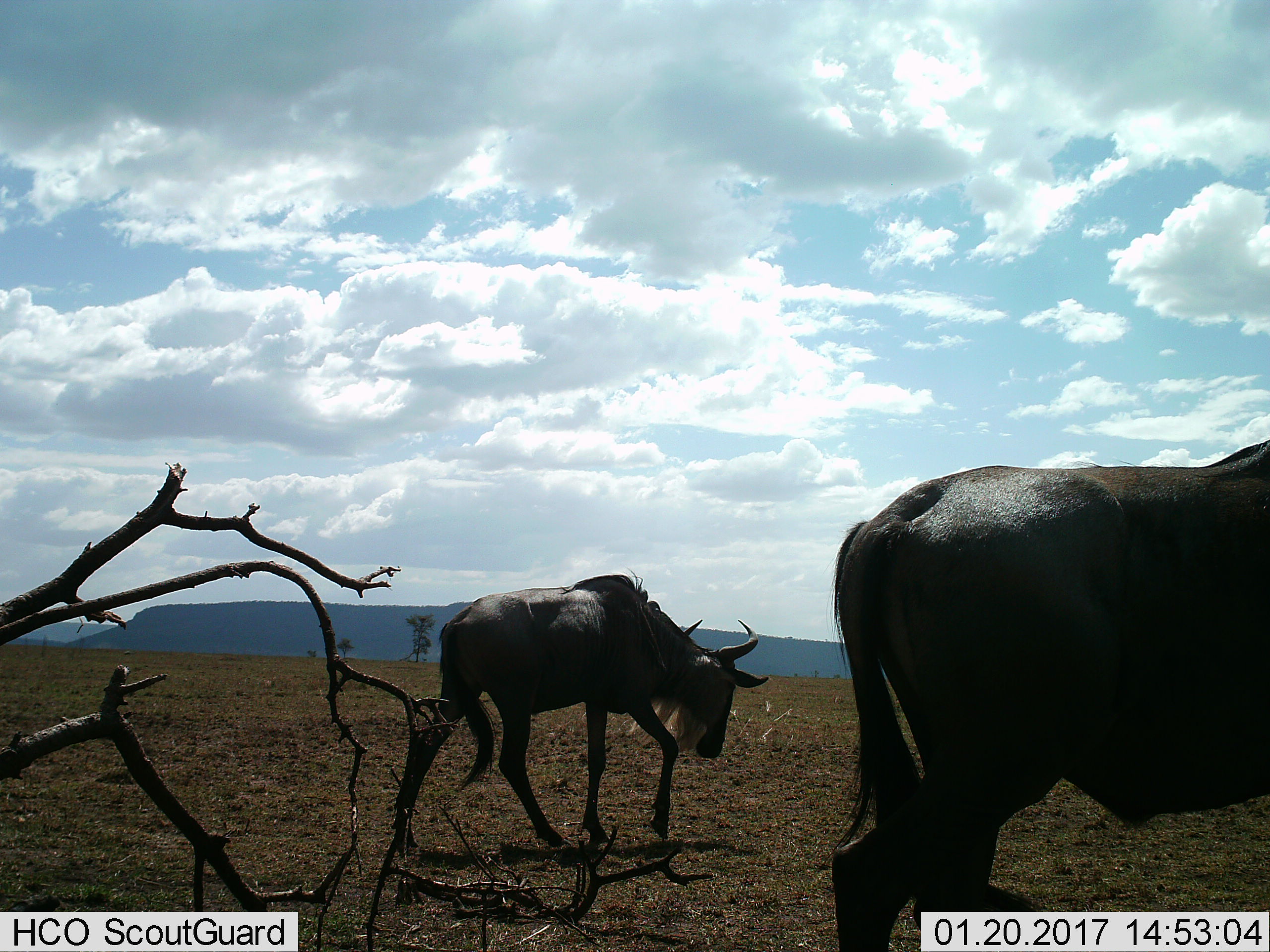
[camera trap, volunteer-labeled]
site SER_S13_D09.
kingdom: Animalia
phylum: Chordata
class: Mammalia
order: Artiodactyla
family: Bovidae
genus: Connochaetes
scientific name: Connochaetes taurinus taurinus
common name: blue wildebeest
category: wildebeestblue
Wildebeestblue (blue wildebeest) (Connochaetes taurinus taurinus), count 2. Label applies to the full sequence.